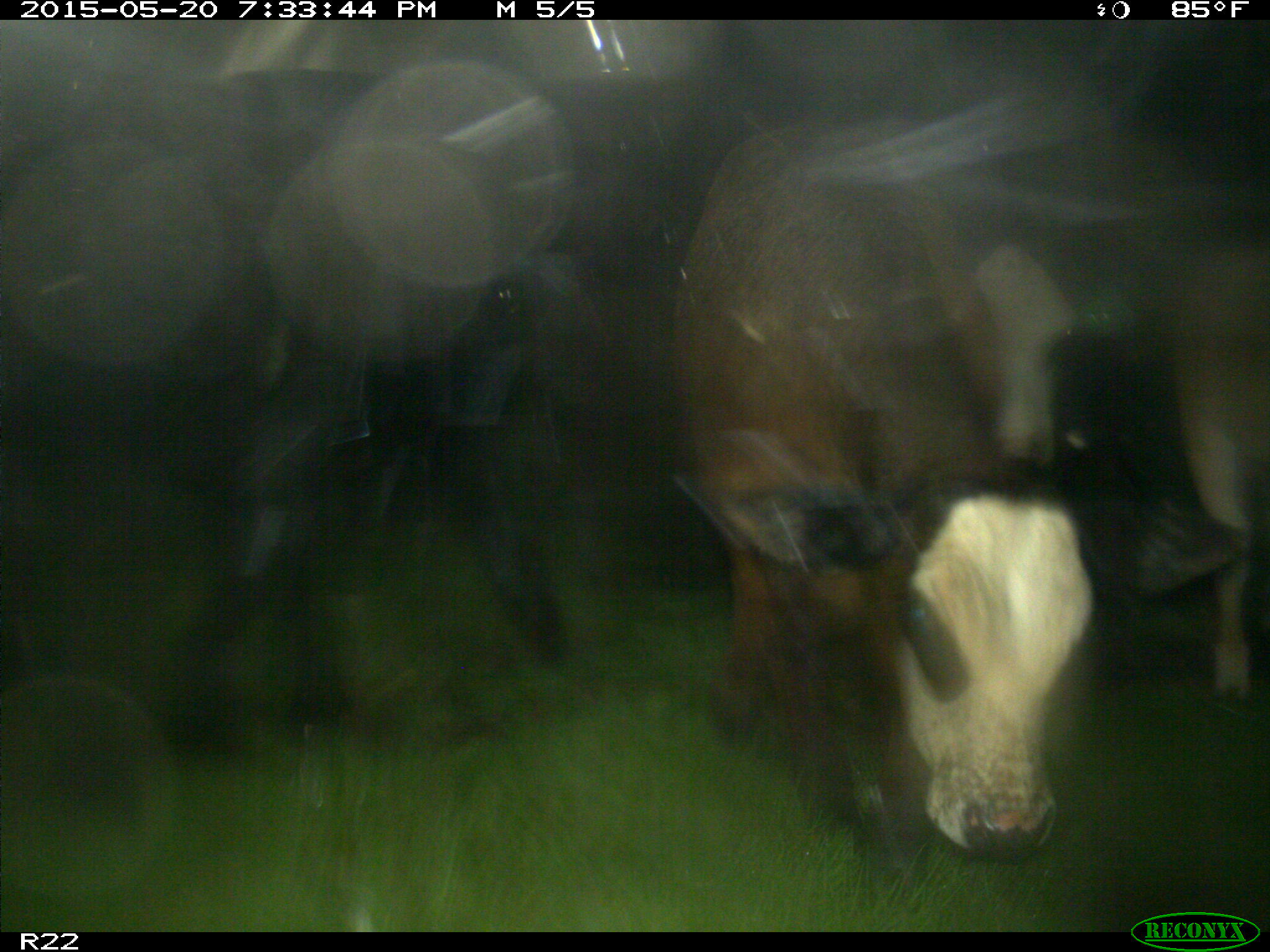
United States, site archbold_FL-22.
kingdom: Animalia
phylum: Chordata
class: Mammalia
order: Artiodactyla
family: Bovidae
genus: Bos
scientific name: Bos taurus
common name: domestic cow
Bos taurus (domestic cow).